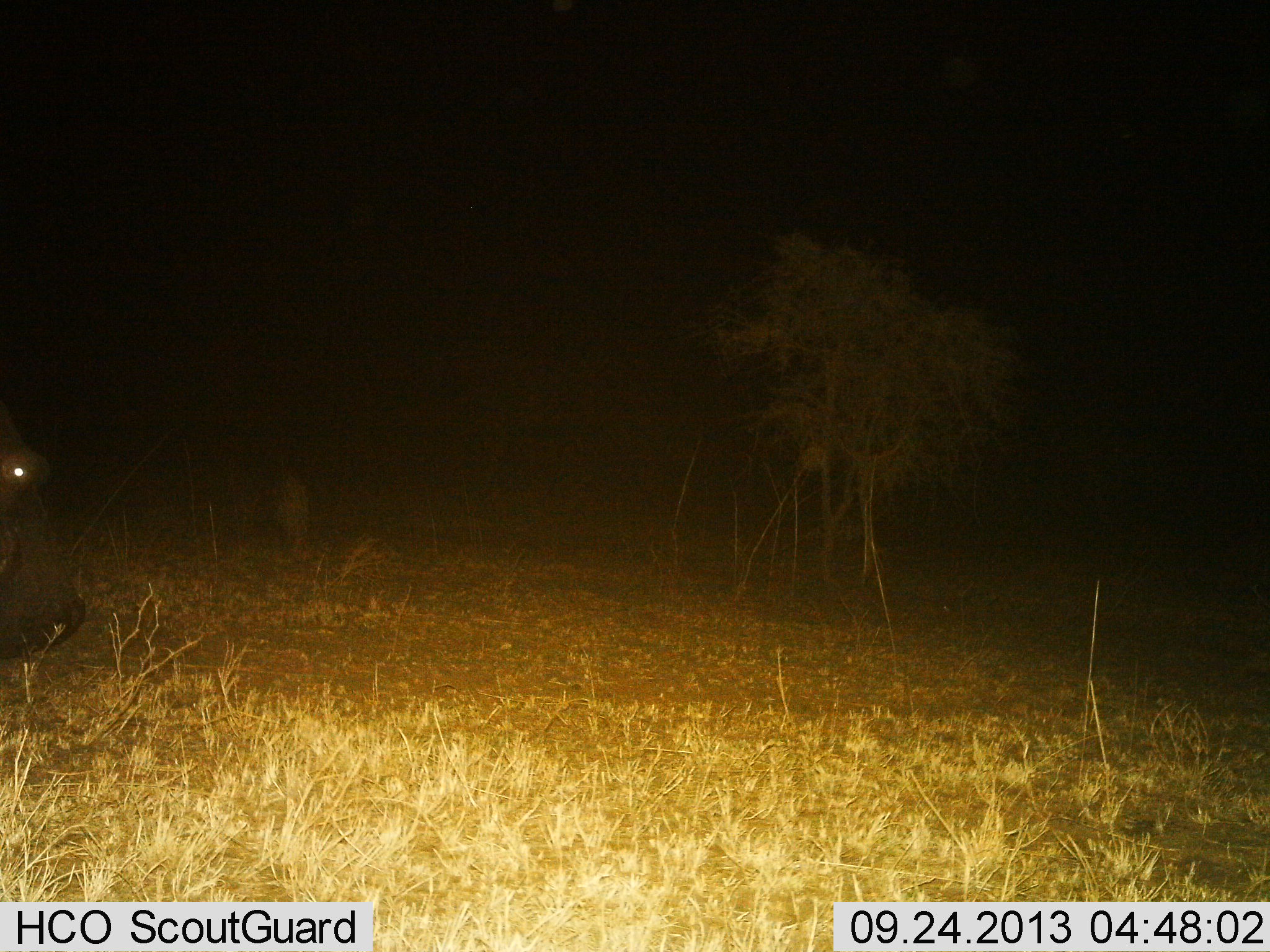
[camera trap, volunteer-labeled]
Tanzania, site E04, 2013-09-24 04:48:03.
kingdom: Animalia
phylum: Chordata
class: Mammalia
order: Artiodactyla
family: Hippopotamidae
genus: Hippopotamus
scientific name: Hippopotamus amphibius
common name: hippopotamus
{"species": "hippopotamus (Hippopotamus amphibius)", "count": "1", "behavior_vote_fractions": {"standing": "33%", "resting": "11%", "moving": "44%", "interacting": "0%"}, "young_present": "0%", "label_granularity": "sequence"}